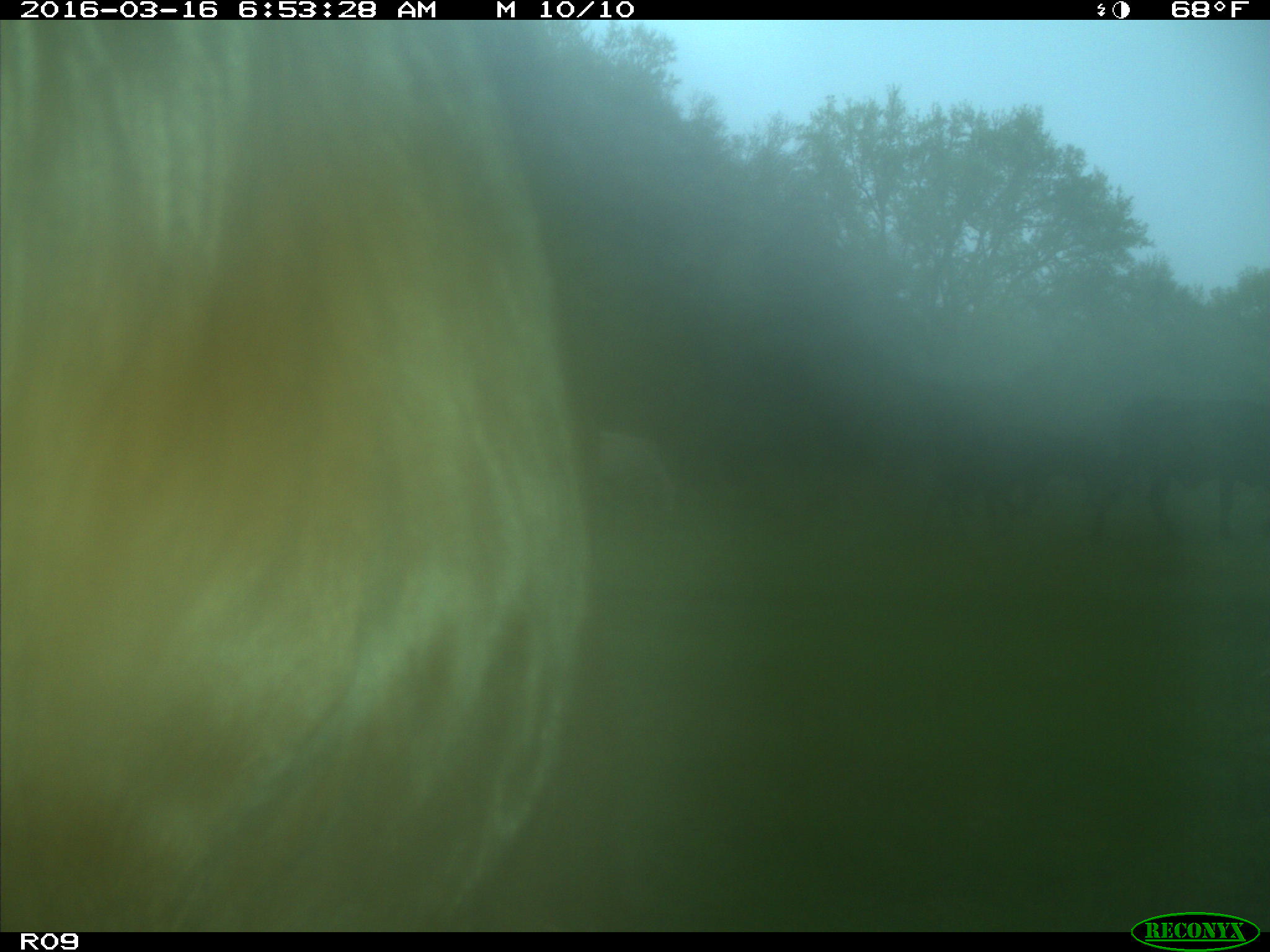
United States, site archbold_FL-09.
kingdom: Animalia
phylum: Chordata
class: Mammalia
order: Artiodactyla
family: Bovidae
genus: Bos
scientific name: Bos taurus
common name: domestic cow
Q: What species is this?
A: Bos taurus (domestic cow).